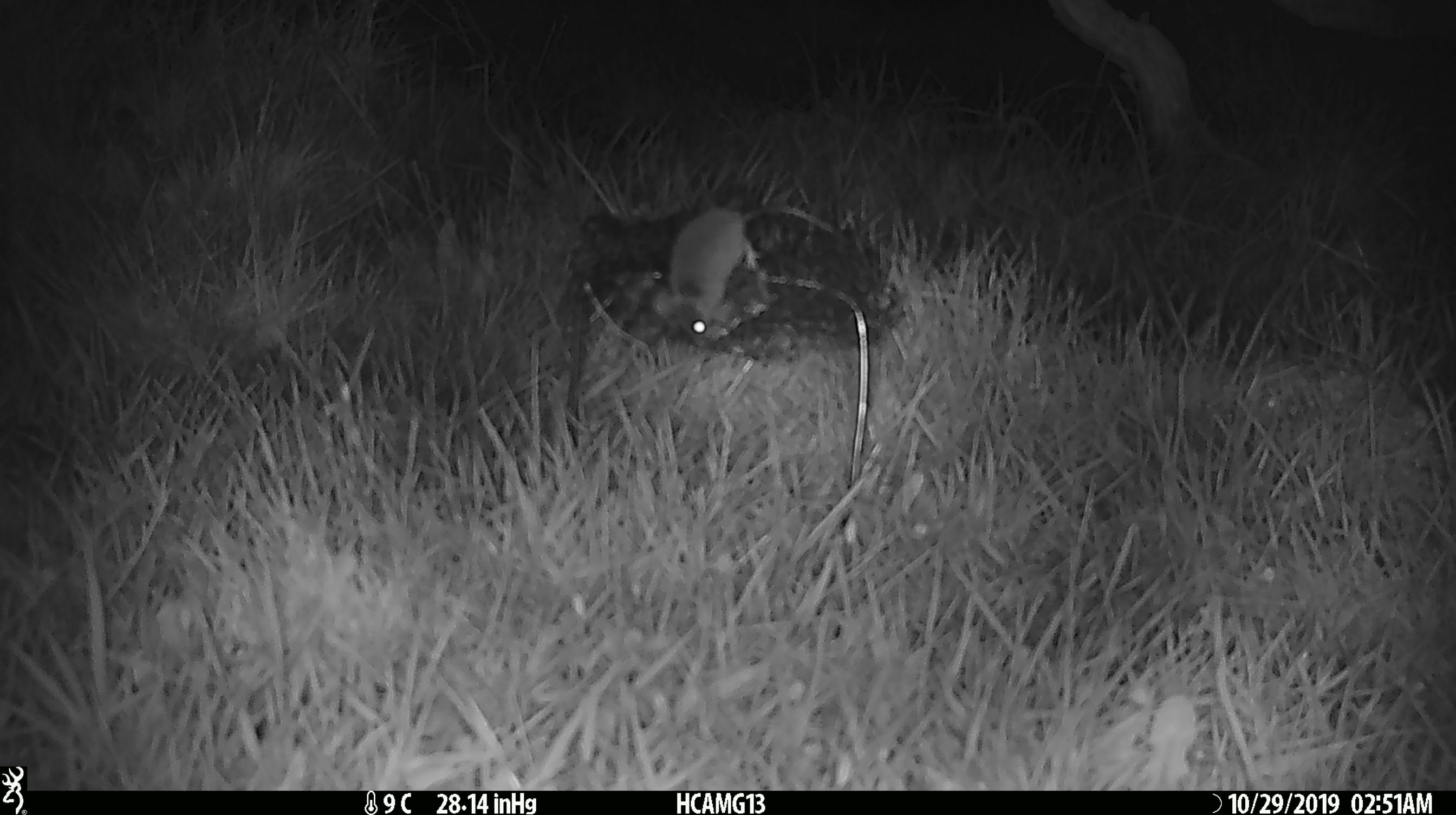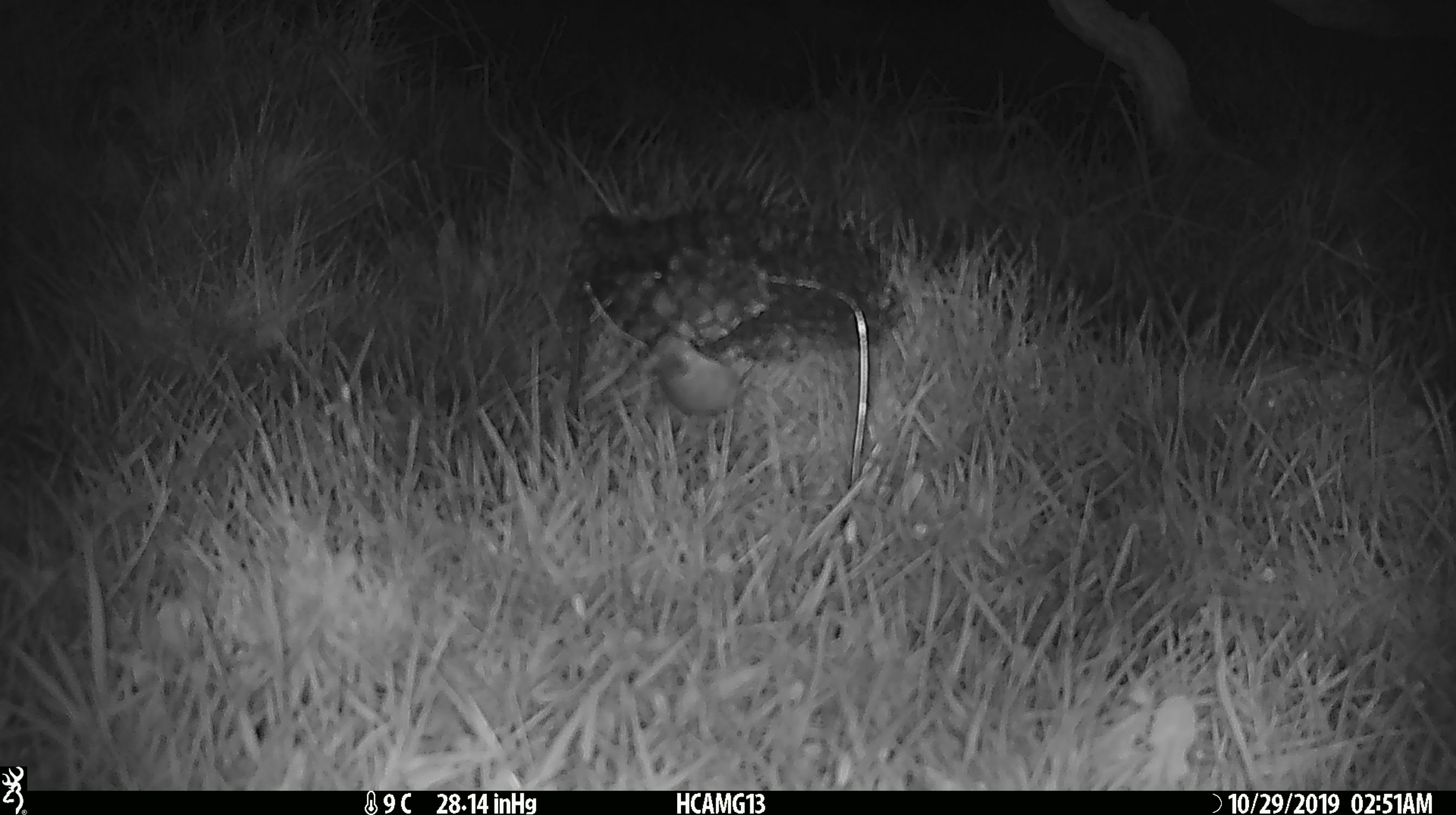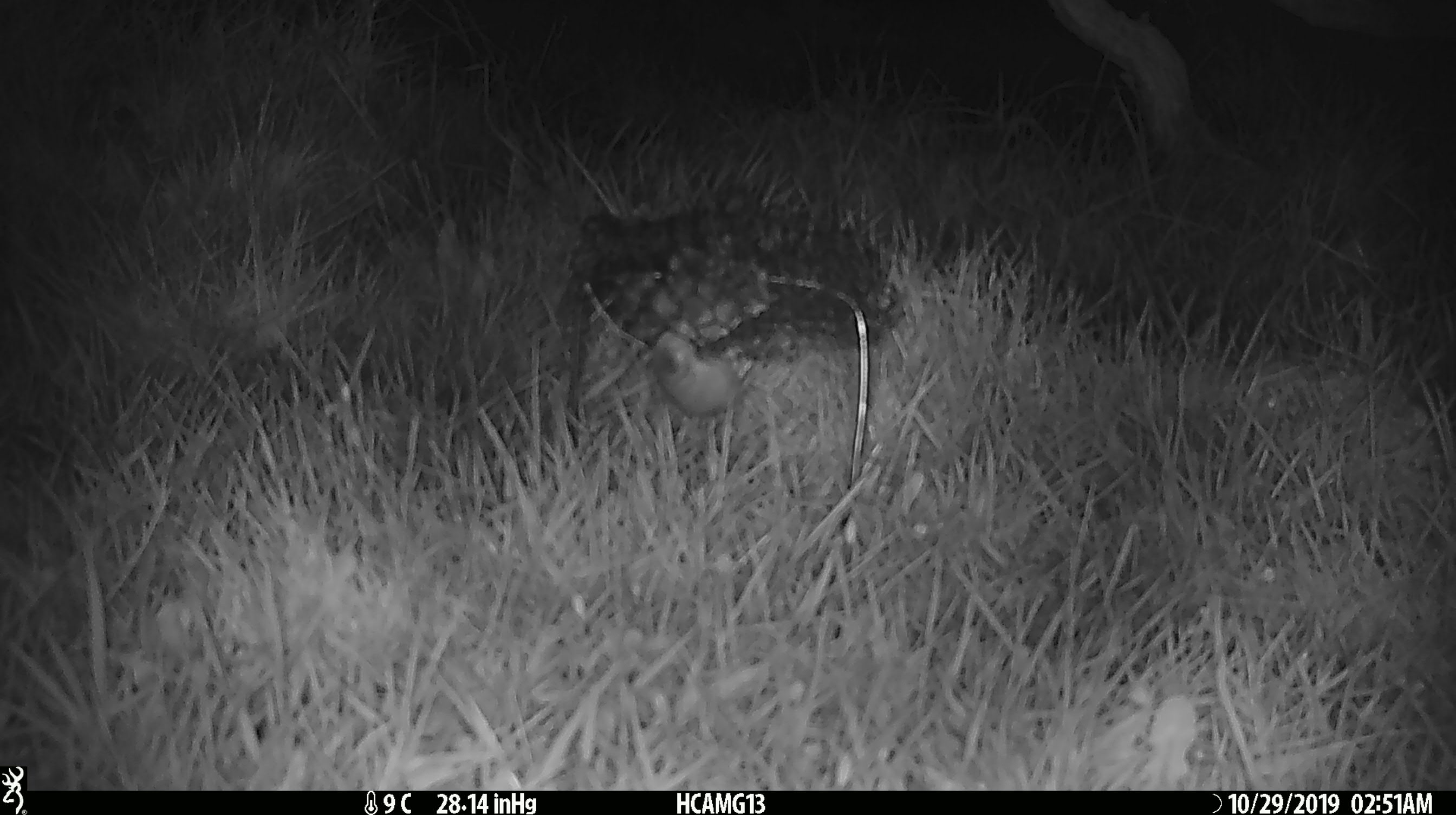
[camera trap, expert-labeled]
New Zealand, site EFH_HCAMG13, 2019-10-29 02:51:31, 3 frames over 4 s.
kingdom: Animalia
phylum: Chordata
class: Mammalia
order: Rodentia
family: Muridae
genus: Mus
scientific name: Mus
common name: mouse